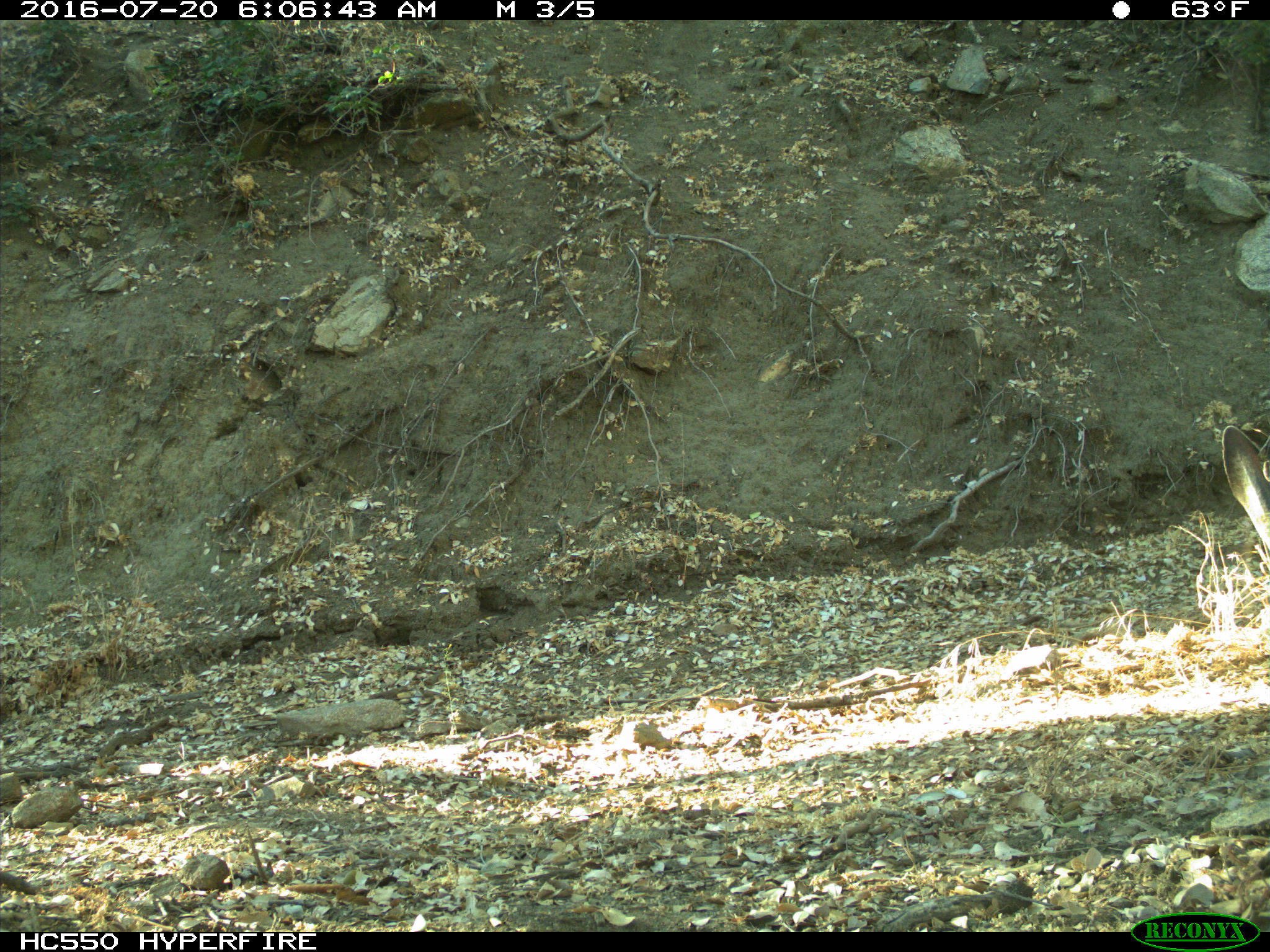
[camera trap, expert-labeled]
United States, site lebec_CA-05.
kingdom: Animalia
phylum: Chordata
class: Mammalia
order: Artiodactyla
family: Cervidae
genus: Odocoileus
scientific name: Odocoileus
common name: deer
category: unidentified deer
Unidentified deer (deer) (Odocoileus).